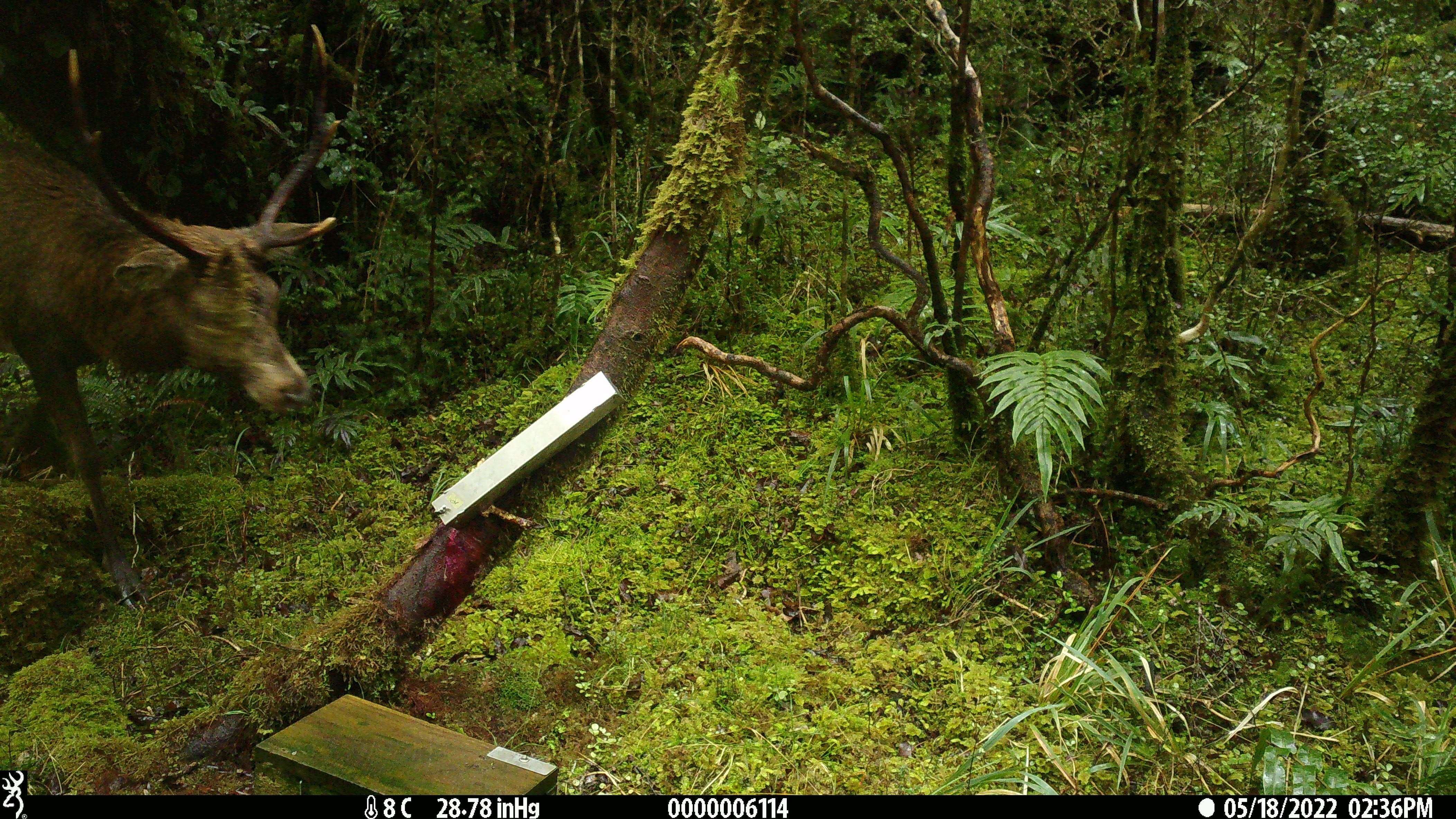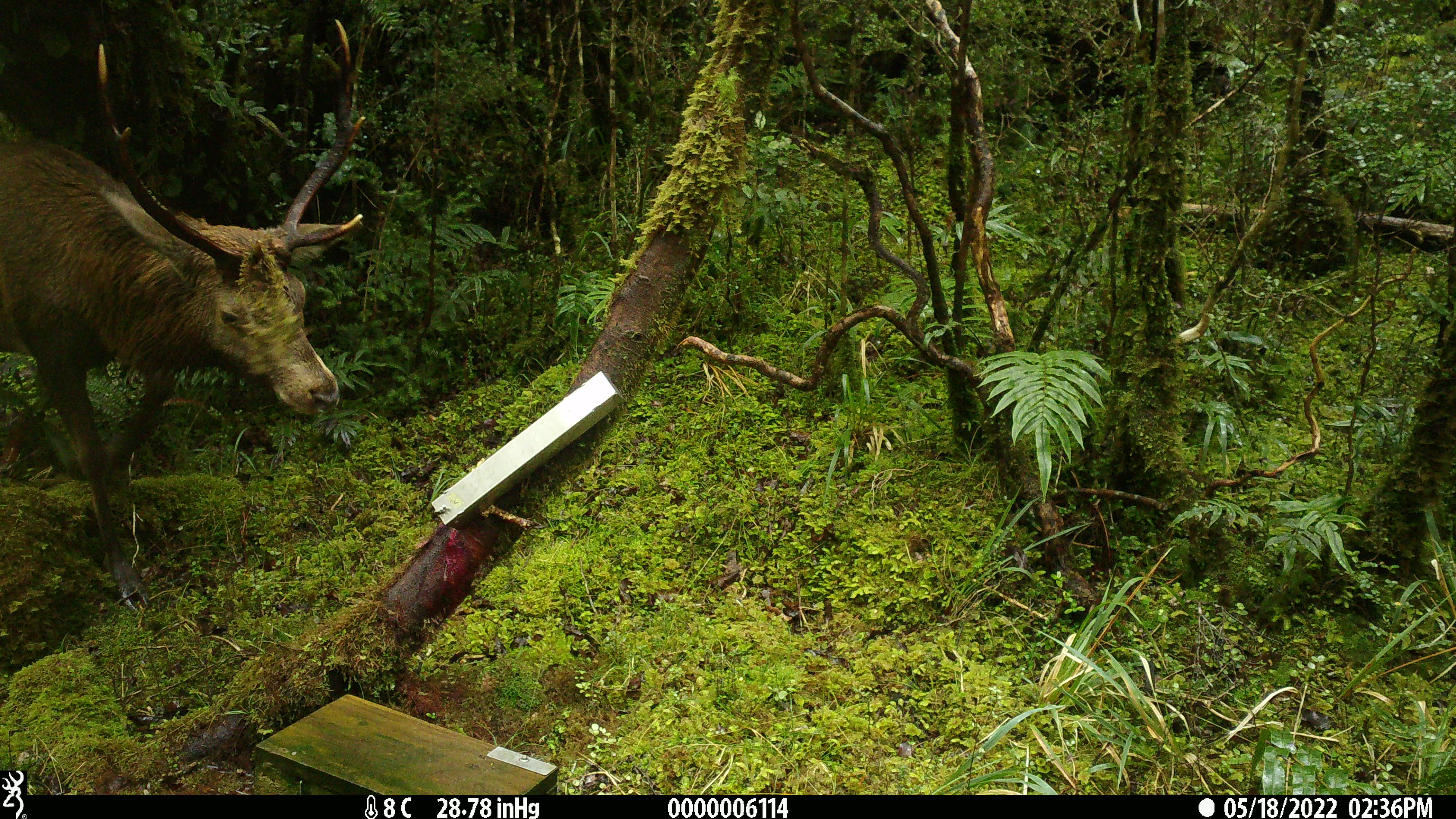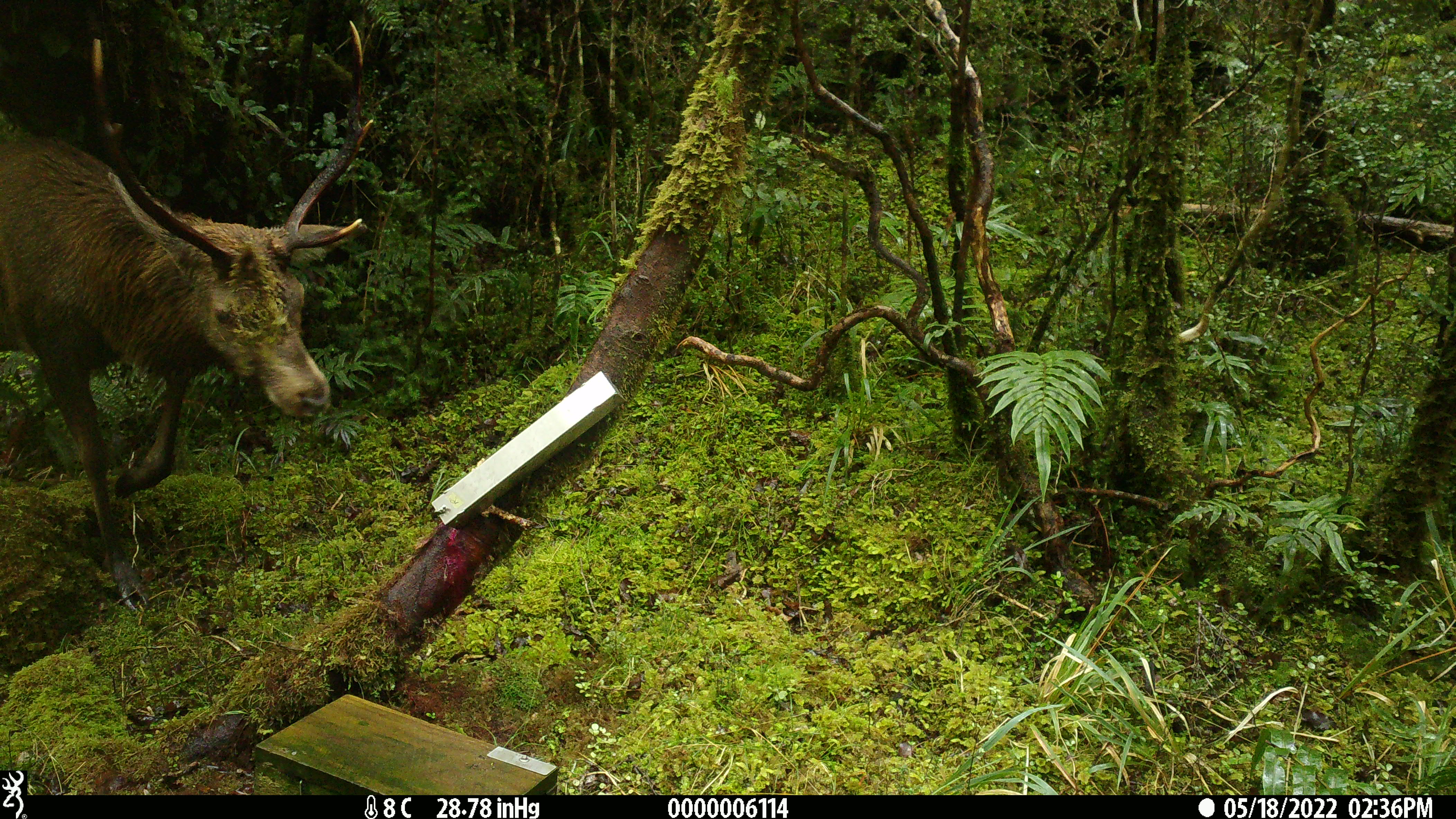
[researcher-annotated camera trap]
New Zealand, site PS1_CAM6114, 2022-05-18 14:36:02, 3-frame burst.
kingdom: Animalia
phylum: Chordata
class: Mammalia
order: Artiodactyla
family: Cervidae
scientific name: Cervidae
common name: deer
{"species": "deer (Cervidae)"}